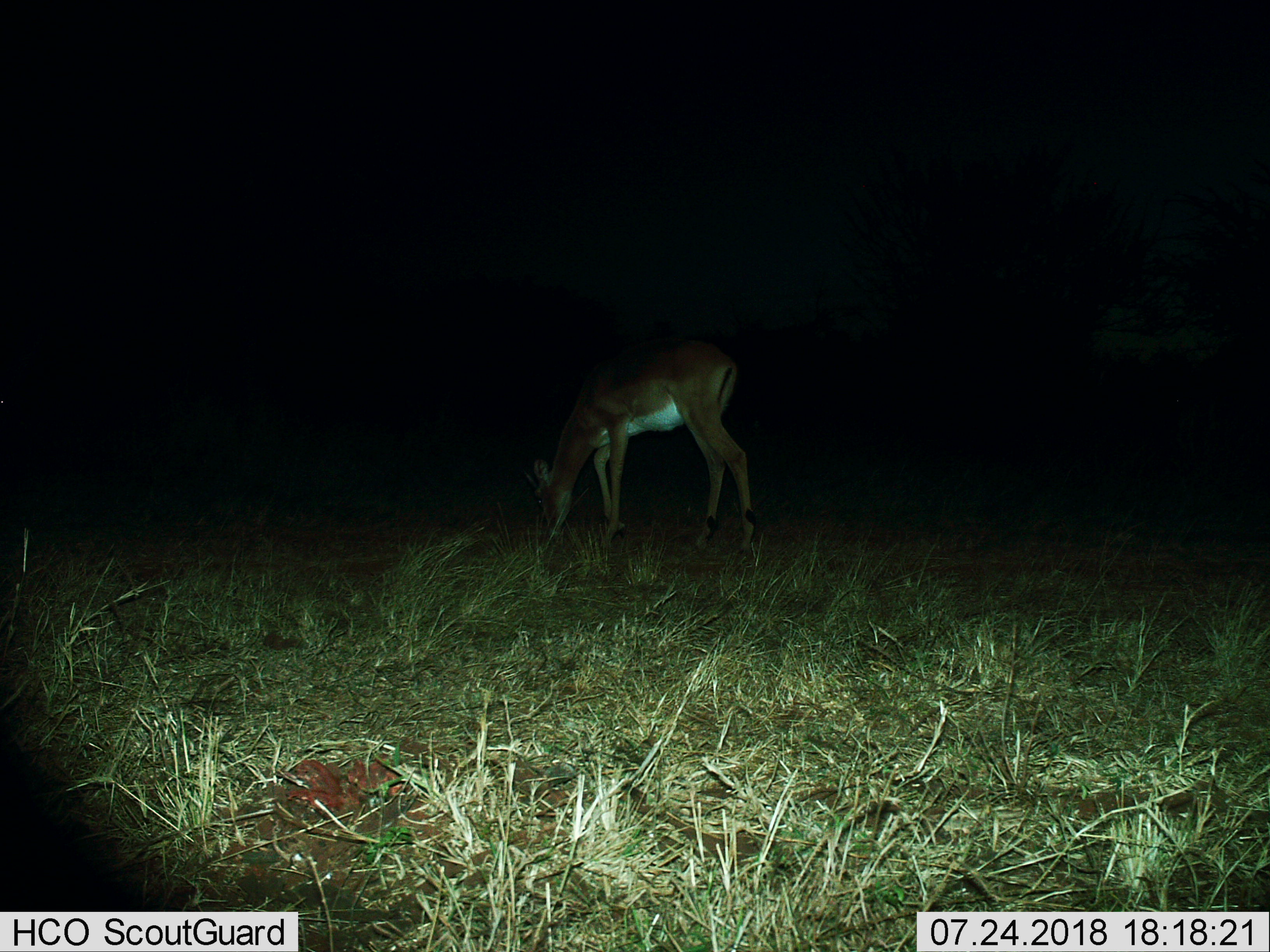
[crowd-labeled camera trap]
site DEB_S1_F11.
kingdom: Animalia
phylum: Chordata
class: Mammalia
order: Artiodactyla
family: Bovidae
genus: Aepyceros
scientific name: Aepyceros melampus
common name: impala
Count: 1.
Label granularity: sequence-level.